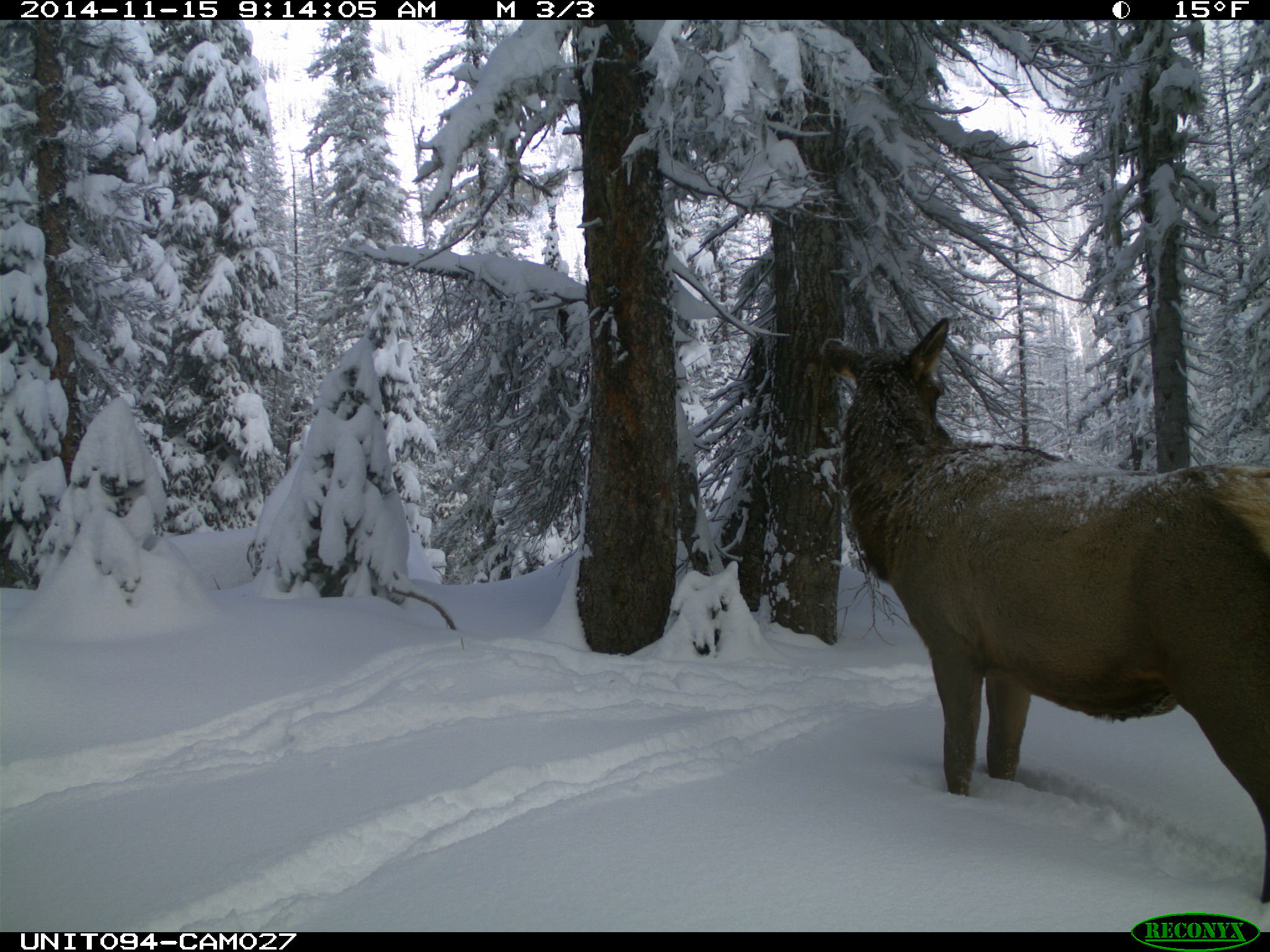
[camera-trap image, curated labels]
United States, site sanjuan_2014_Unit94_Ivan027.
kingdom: Animalia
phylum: Chordata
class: Mammalia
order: Artiodactyla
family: Cervidae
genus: Cervus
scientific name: Cervus elaphus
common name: red deer